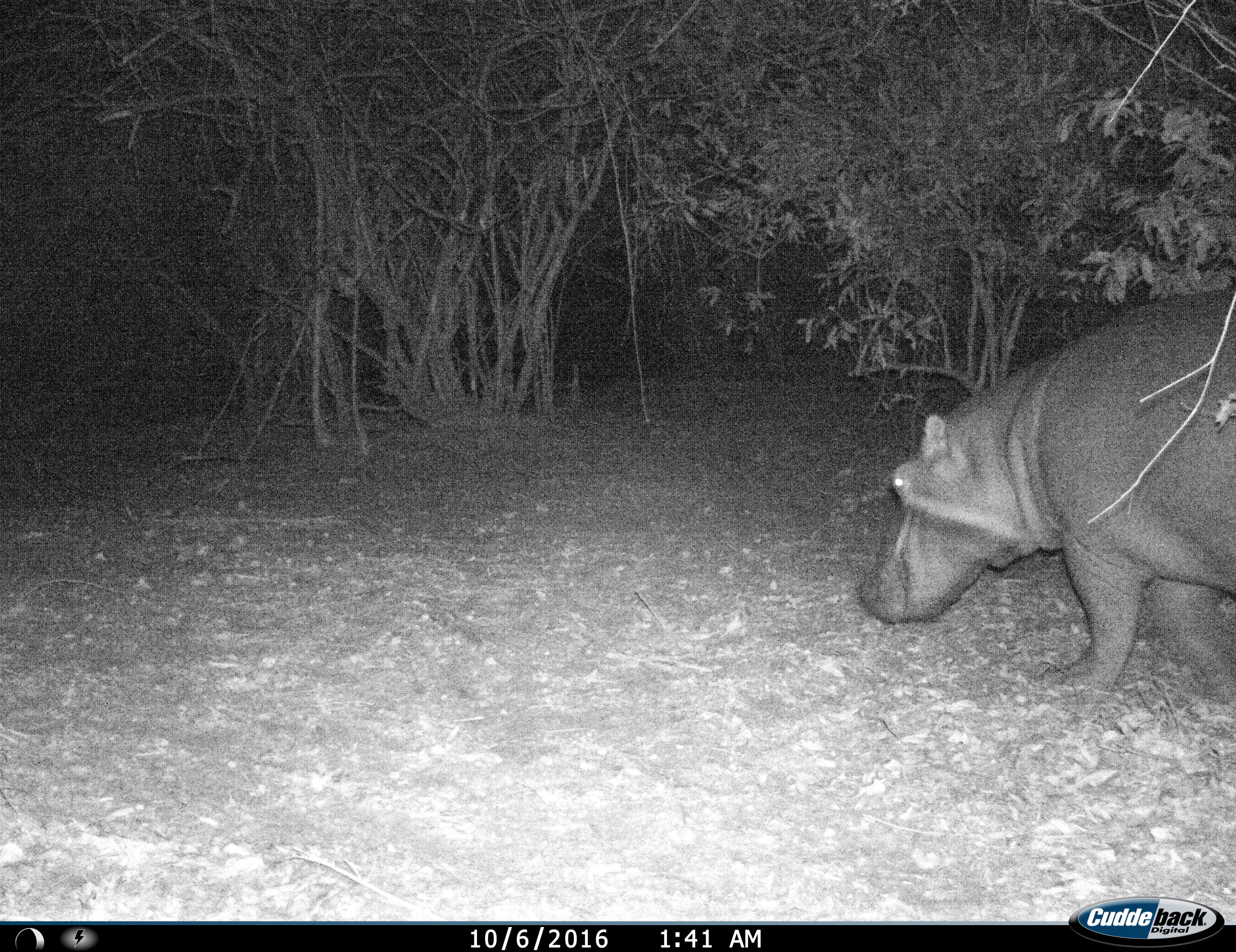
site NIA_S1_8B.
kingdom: Animalia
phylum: Chordata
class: Mammalia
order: Artiodactyla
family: Hippopotamidae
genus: Hippopotamus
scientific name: Hippopotamus amphibius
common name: hippopotamus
Hippopotamus (Hippopotamus amphibius), count 1. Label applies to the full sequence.